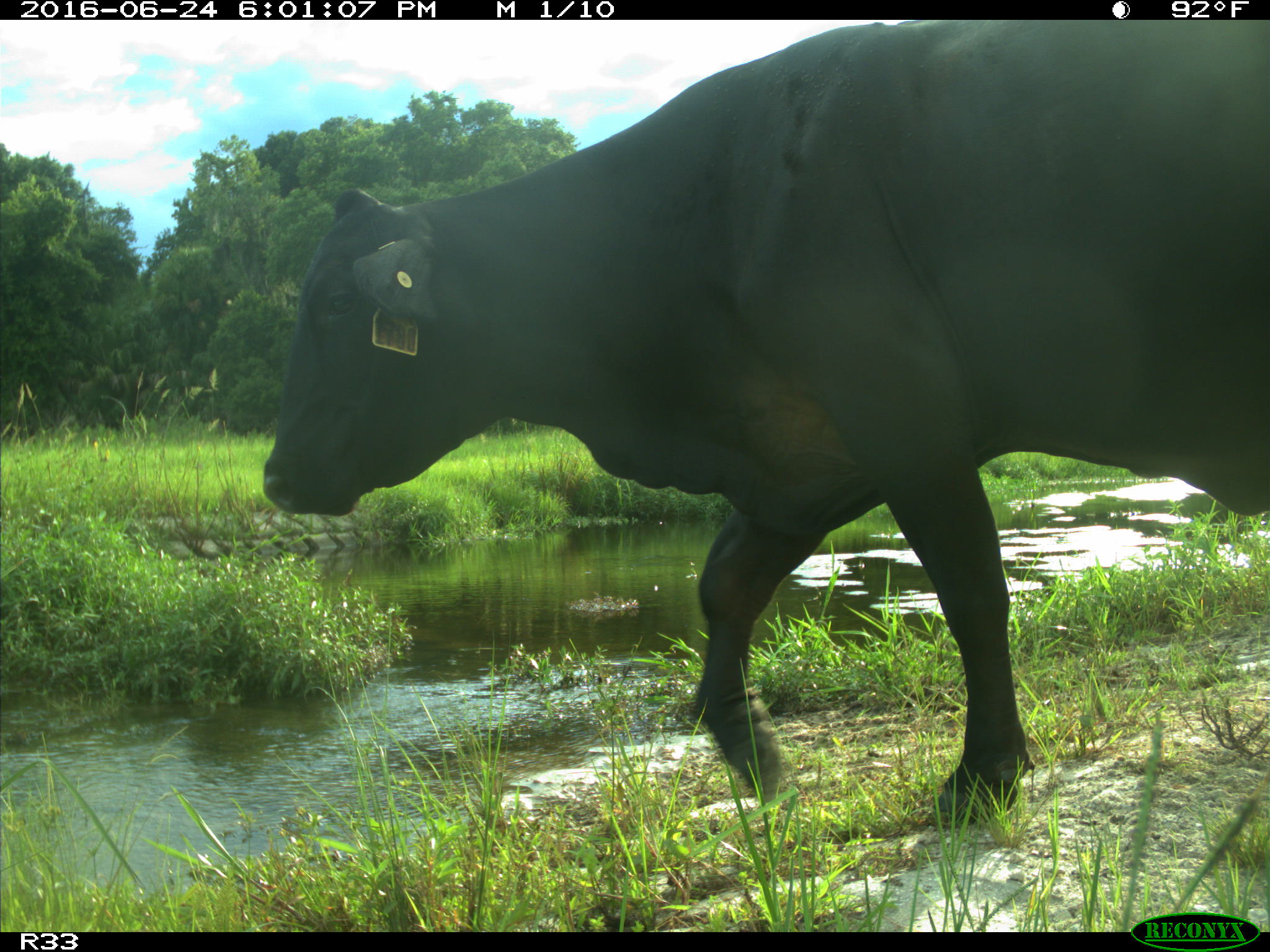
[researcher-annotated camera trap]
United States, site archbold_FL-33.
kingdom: Animalia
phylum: Chordata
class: Mammalia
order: Artiodactyla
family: Bovidae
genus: Bos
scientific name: Bos taurus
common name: domestic cow